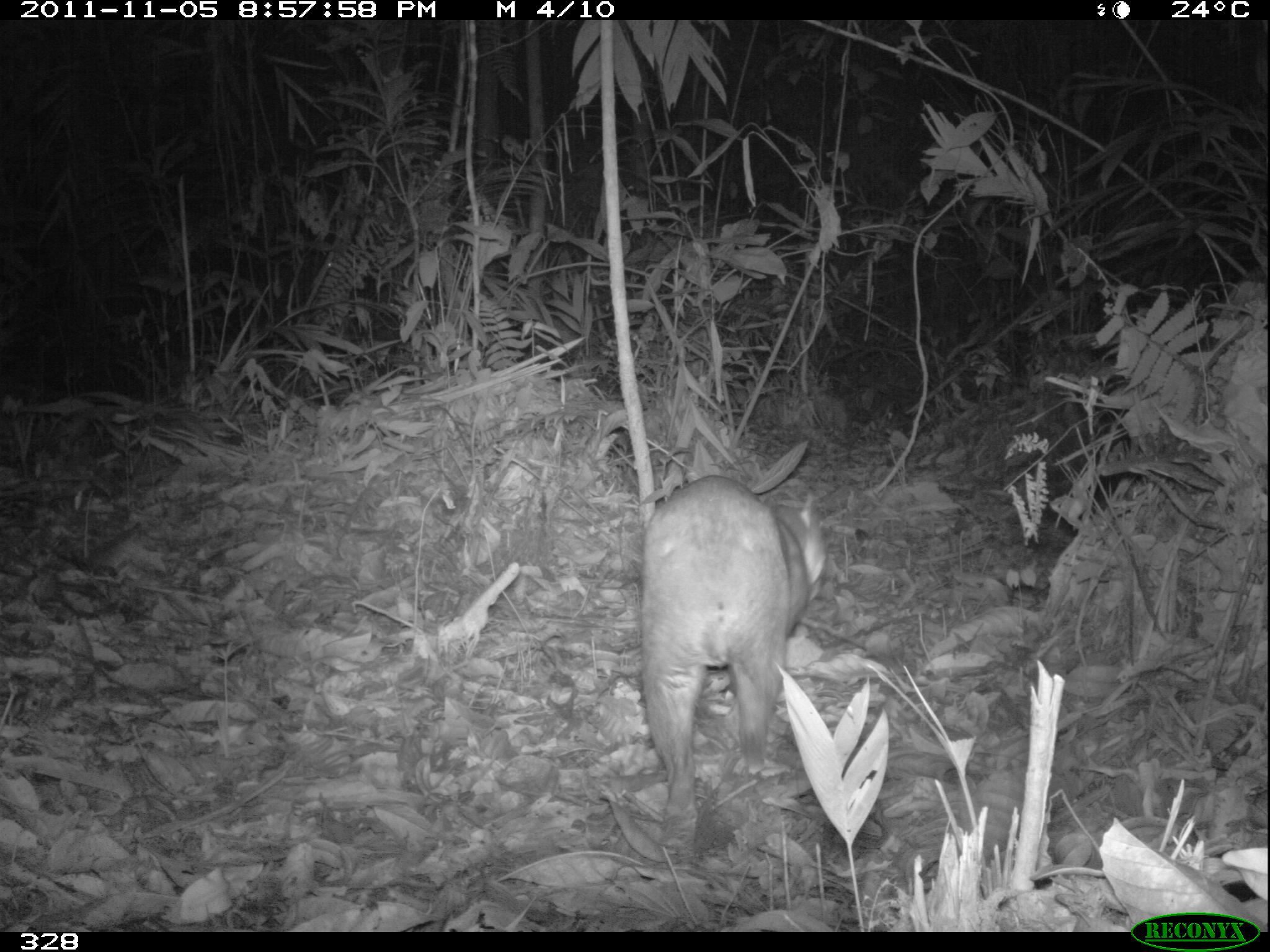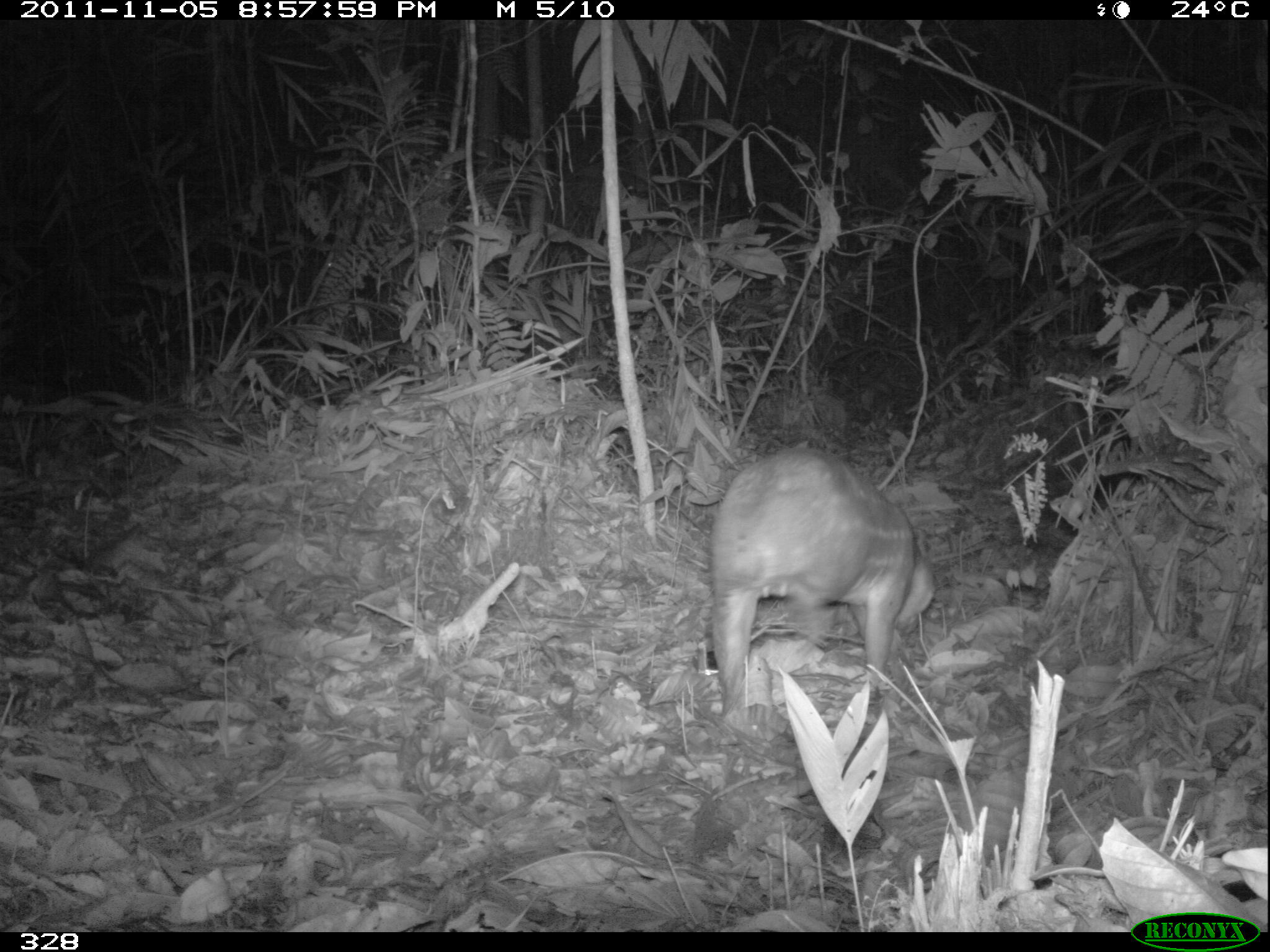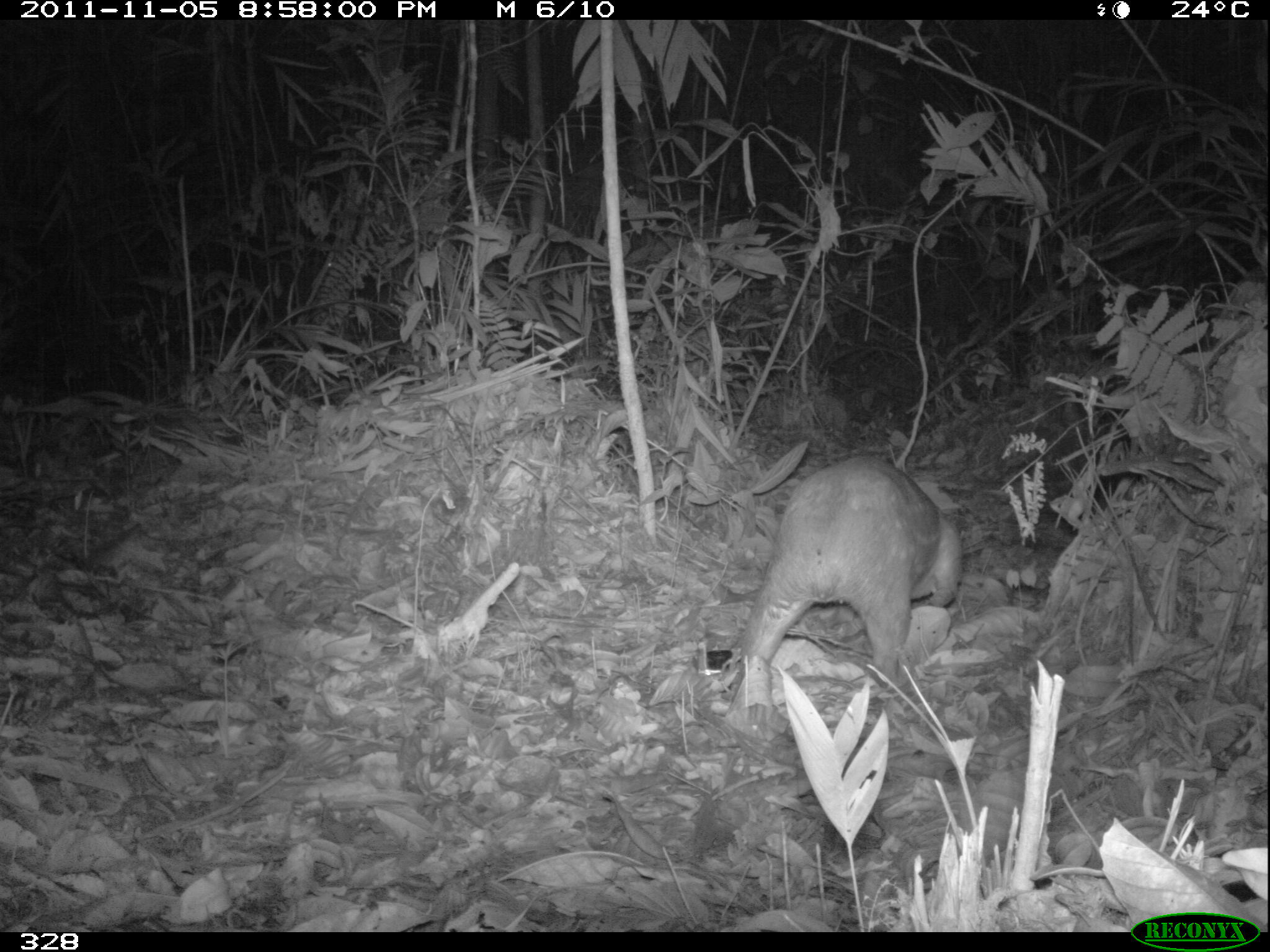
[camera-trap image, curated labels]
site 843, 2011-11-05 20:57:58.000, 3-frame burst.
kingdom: Animalia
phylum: Chordata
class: Mammalia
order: Rodentia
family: Cuniculidae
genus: Cuniculus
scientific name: Cuniculus paca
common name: spotted paca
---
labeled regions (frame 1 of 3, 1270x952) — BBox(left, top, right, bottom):
cuniculus paca: BBox(635, 472, 828, 819)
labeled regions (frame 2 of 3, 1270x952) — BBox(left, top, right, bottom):
cuniculus paca: BBox(704, 444, 936, 730)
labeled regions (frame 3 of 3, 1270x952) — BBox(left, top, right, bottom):
cuniculus paca: BBox(729, 451, 963, 686)